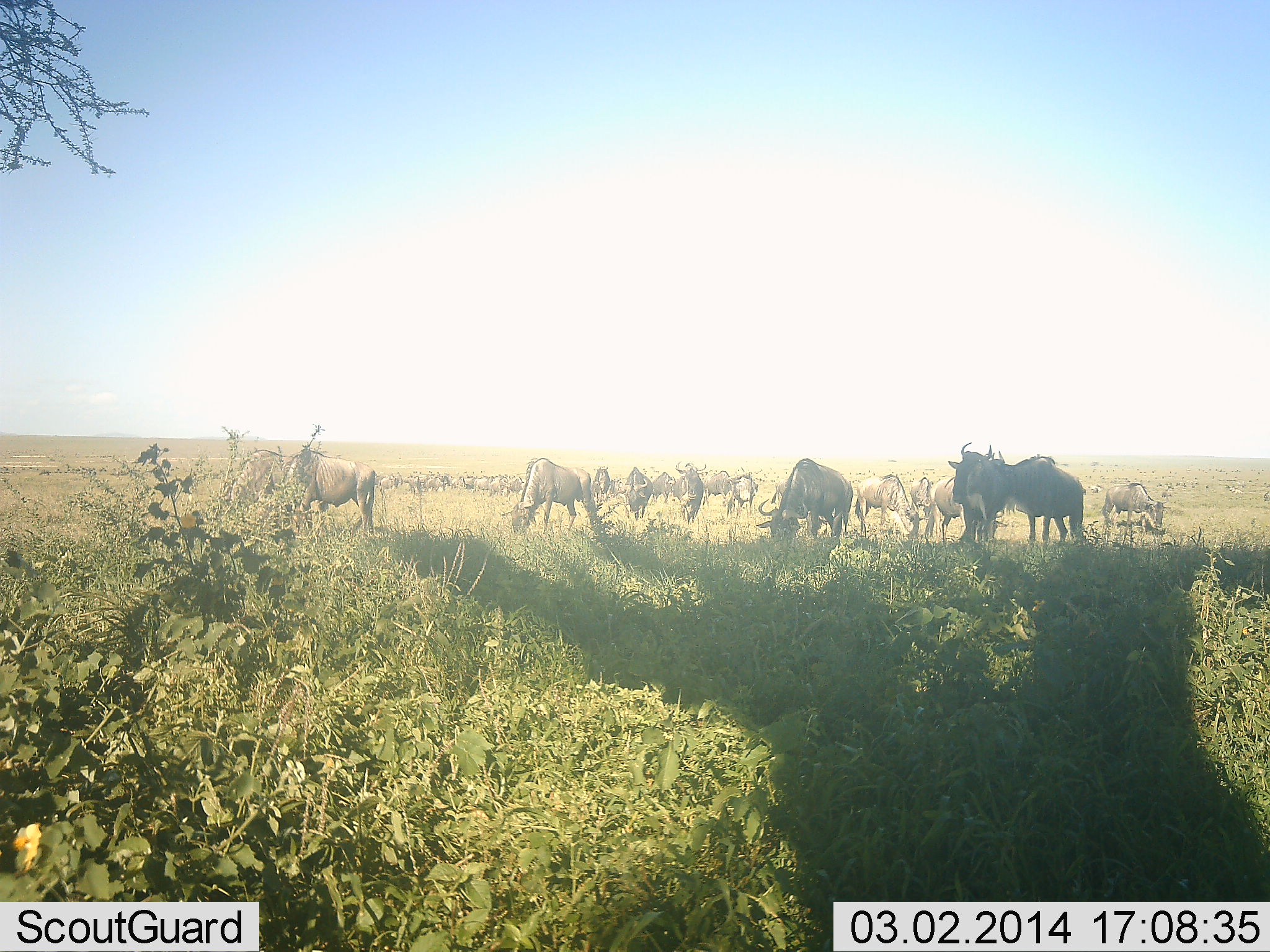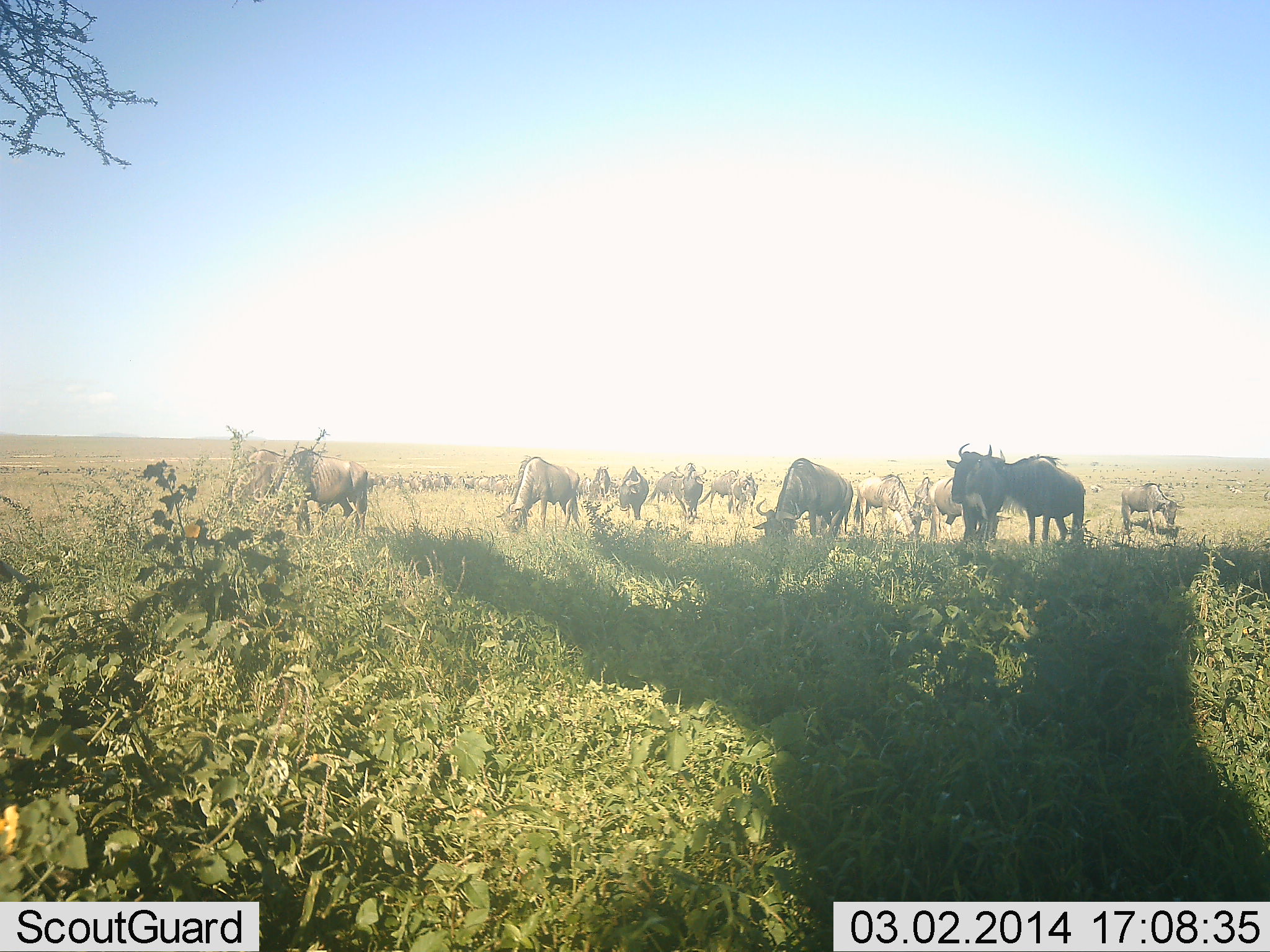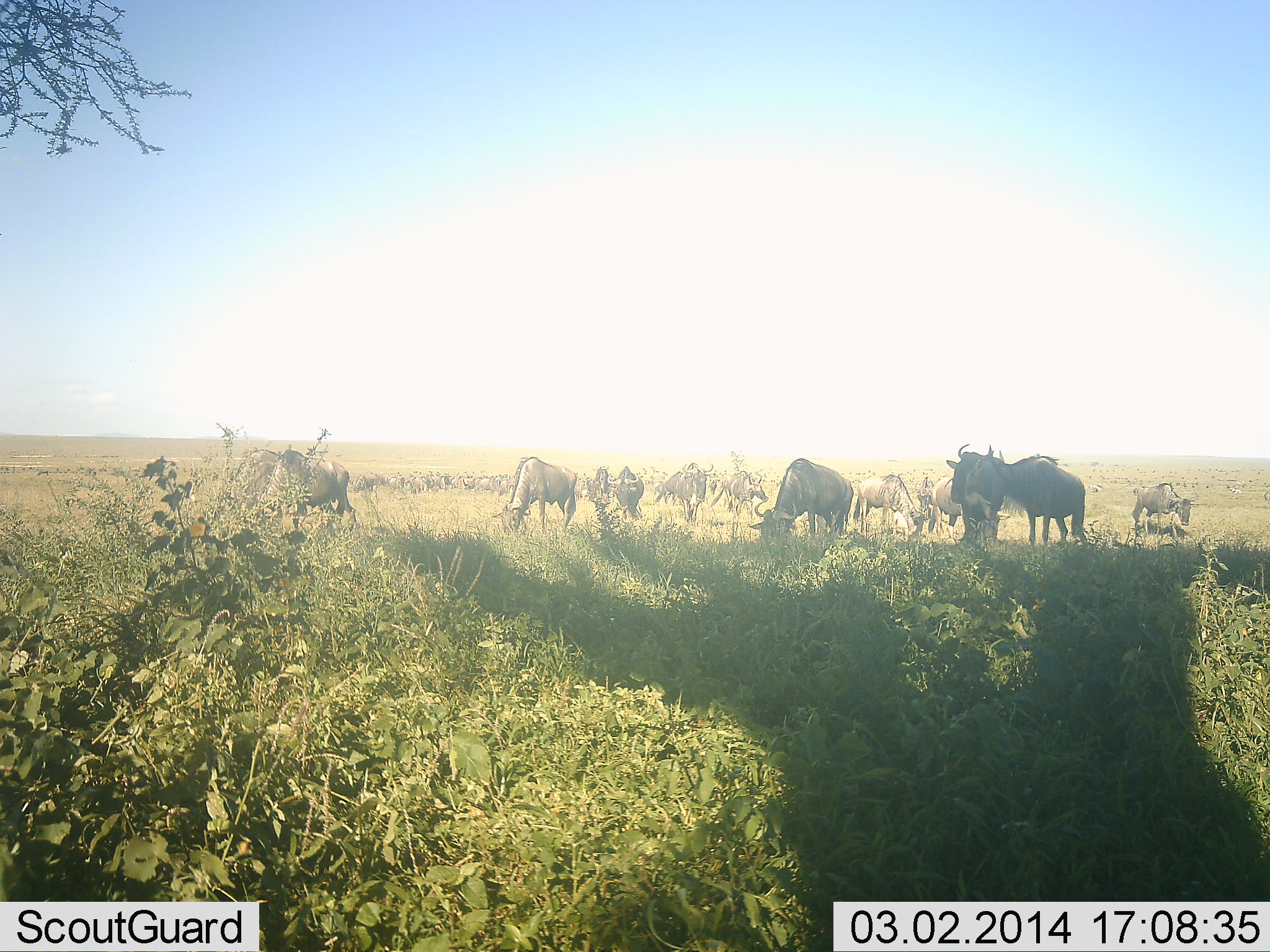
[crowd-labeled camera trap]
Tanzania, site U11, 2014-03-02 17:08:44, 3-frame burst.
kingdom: Animalia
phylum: Chordata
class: Mammalia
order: Artiodactyla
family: Bovidae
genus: Connochaetes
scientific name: Connochaetes taurinus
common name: blue wildebeest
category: wildebeest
Wildebeest (blue wildebeest) (Connochaetes taurinus), count 11-50. Behavior (volunteer vote fractions): standing 90%, resting 20%, moving 30%, interacting 20%. Young present (vote fraction): 10%. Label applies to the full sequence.